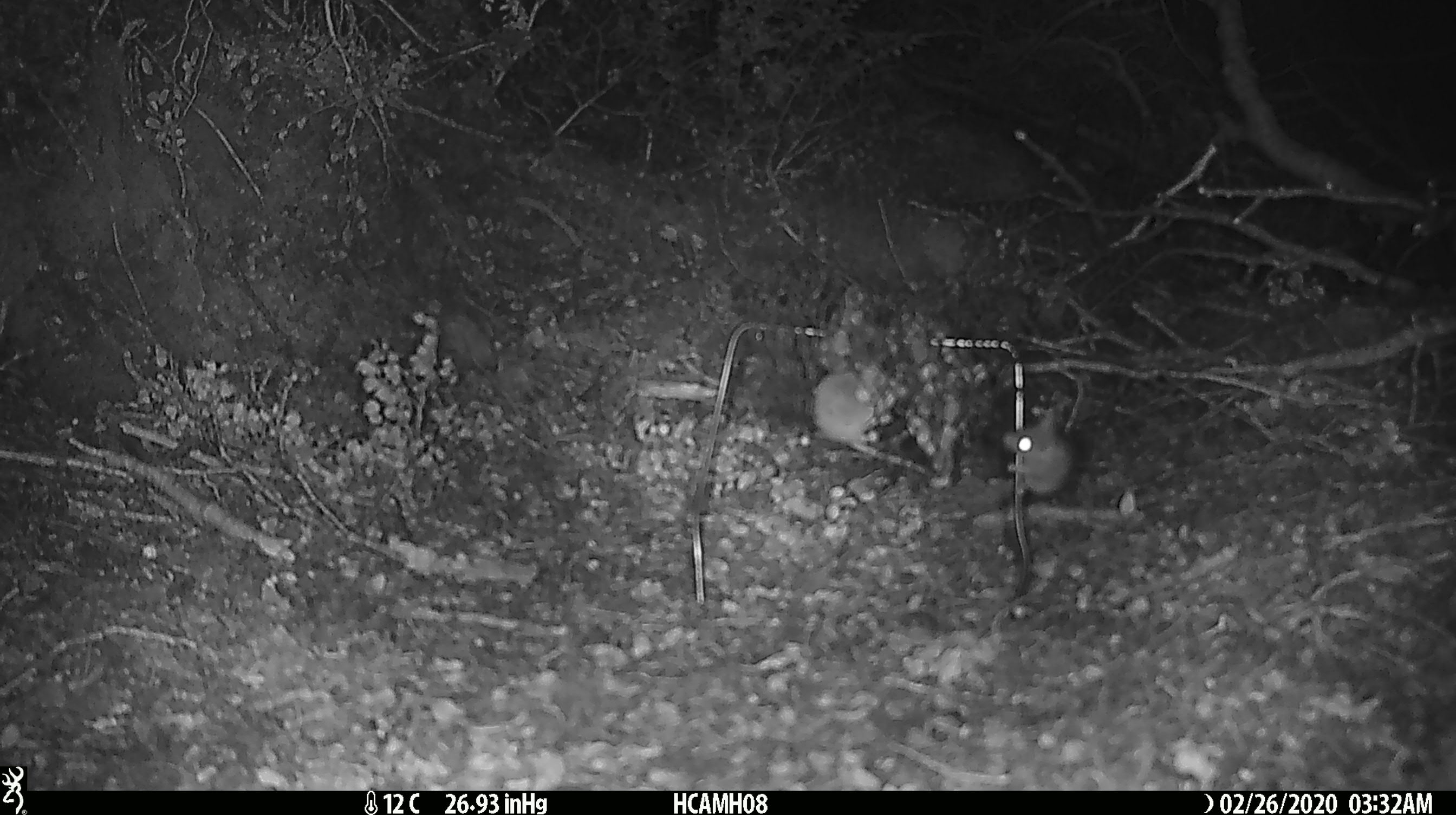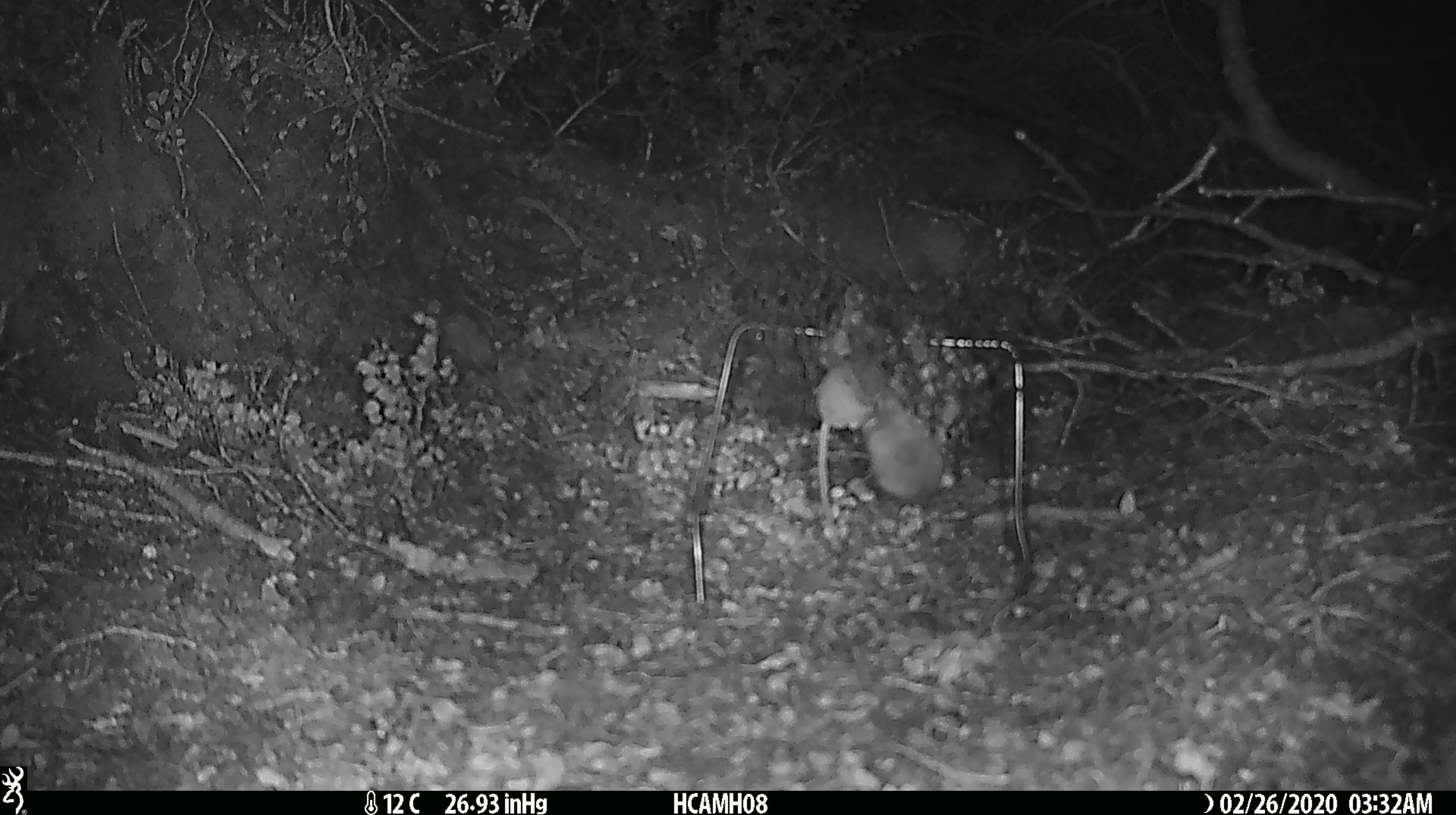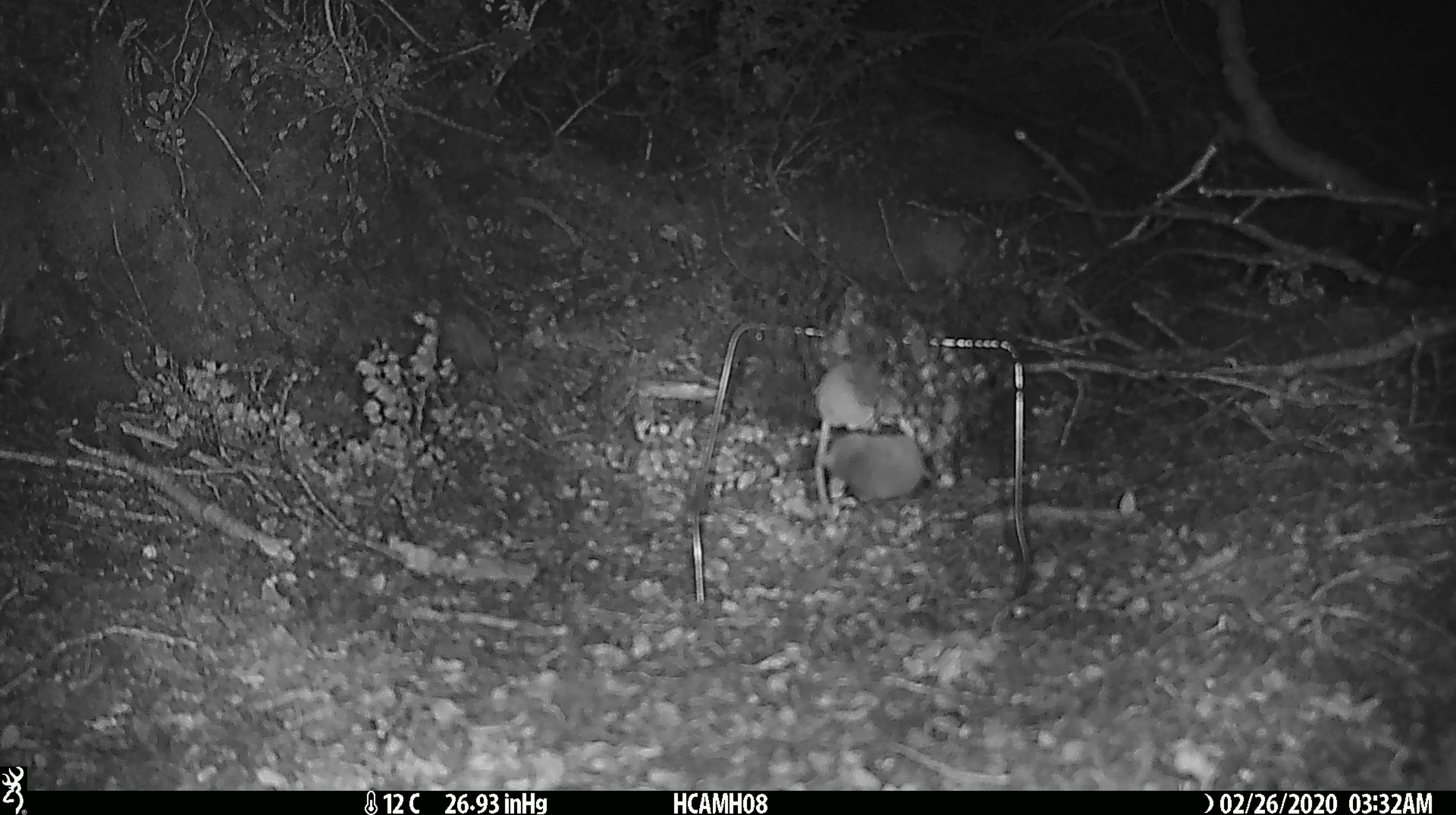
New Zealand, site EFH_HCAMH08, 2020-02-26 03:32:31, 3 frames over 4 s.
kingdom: Animalia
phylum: Chordata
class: Mammalia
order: Rodentia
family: Muridae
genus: Mus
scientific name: Mus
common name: mouse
Mouse (Mus).